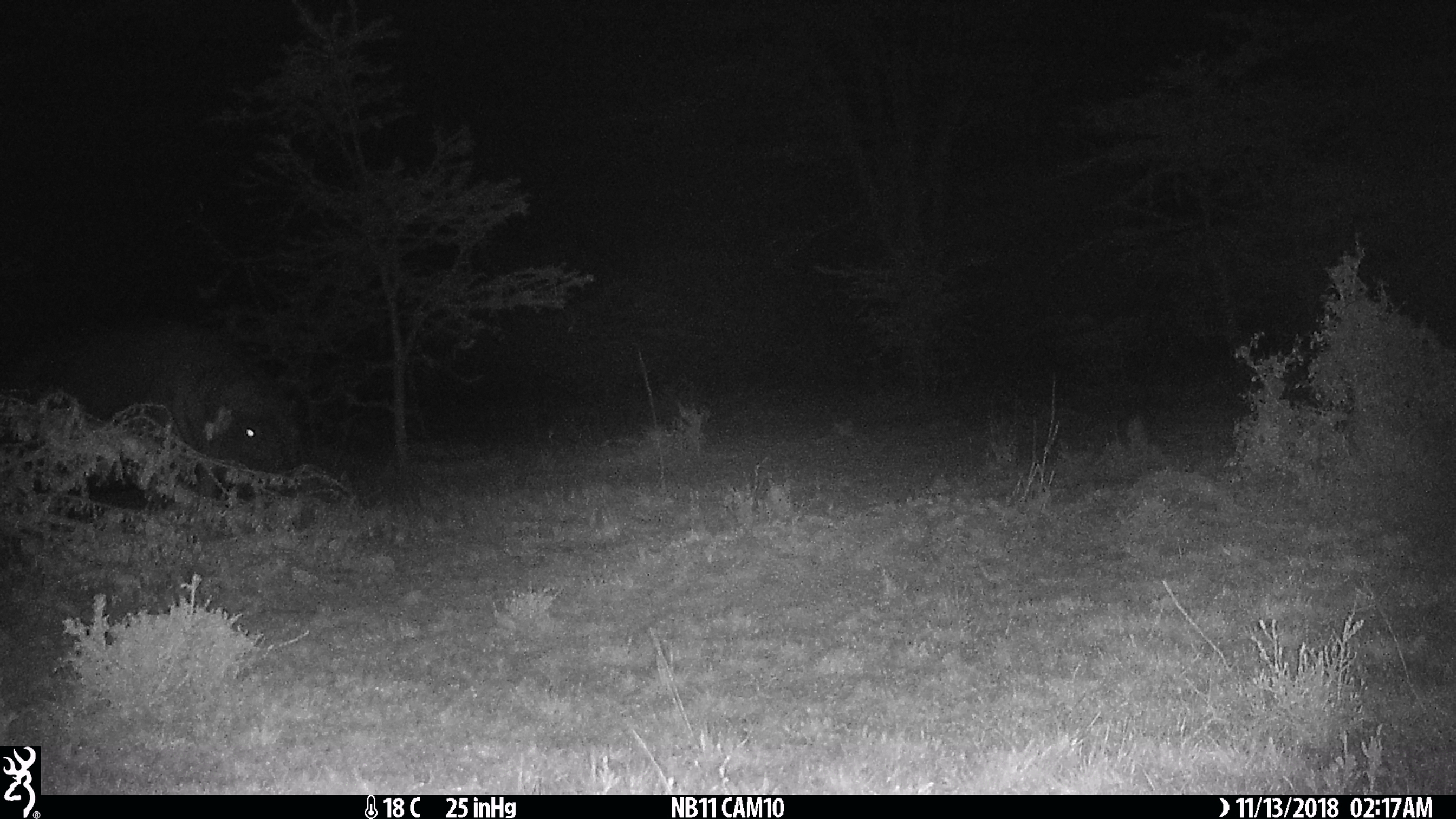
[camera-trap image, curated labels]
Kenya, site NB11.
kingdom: Animalia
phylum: Chordata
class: Mammalia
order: Artiodactyla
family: Bovidae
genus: Syncerus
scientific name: Syncerus caffer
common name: buffalo